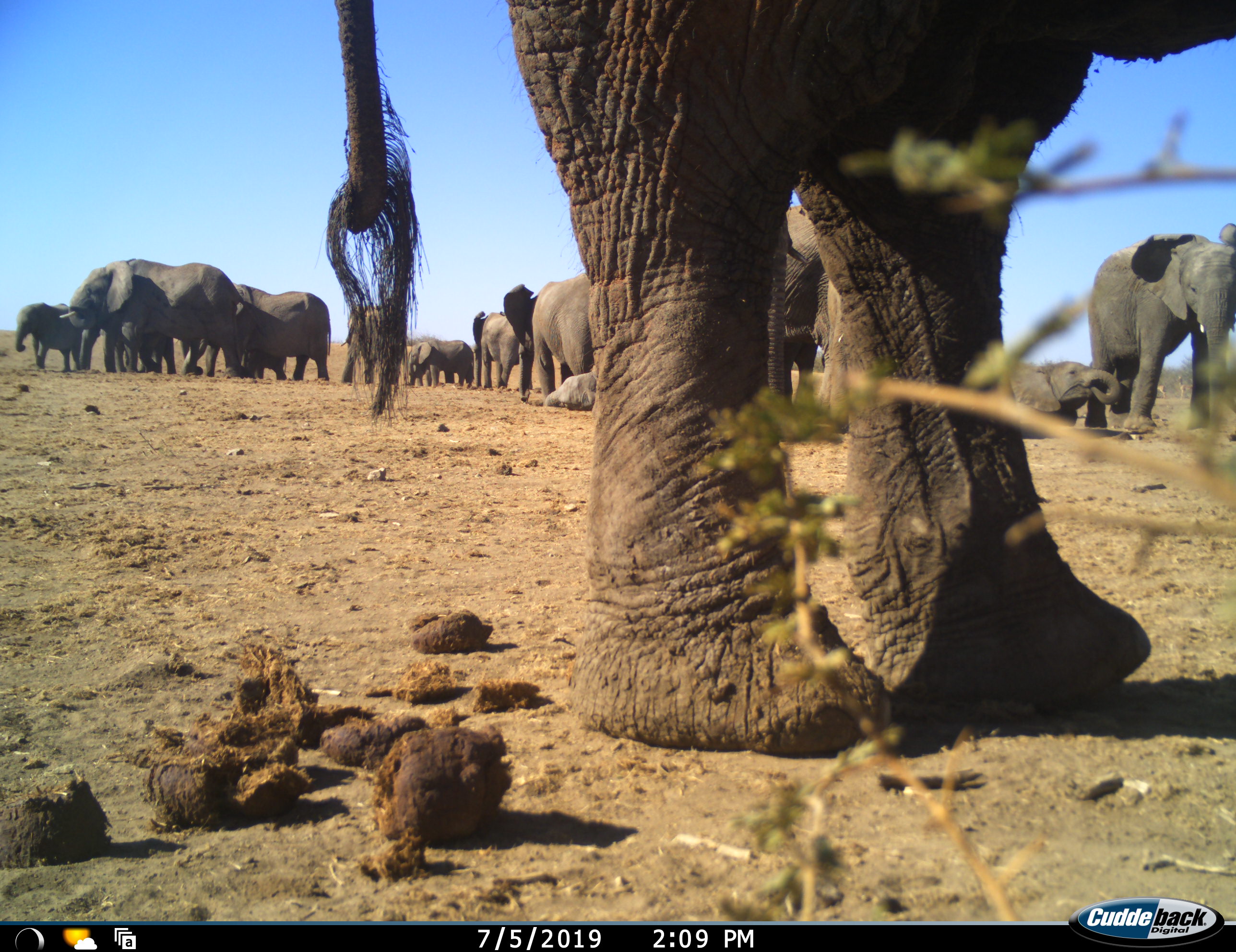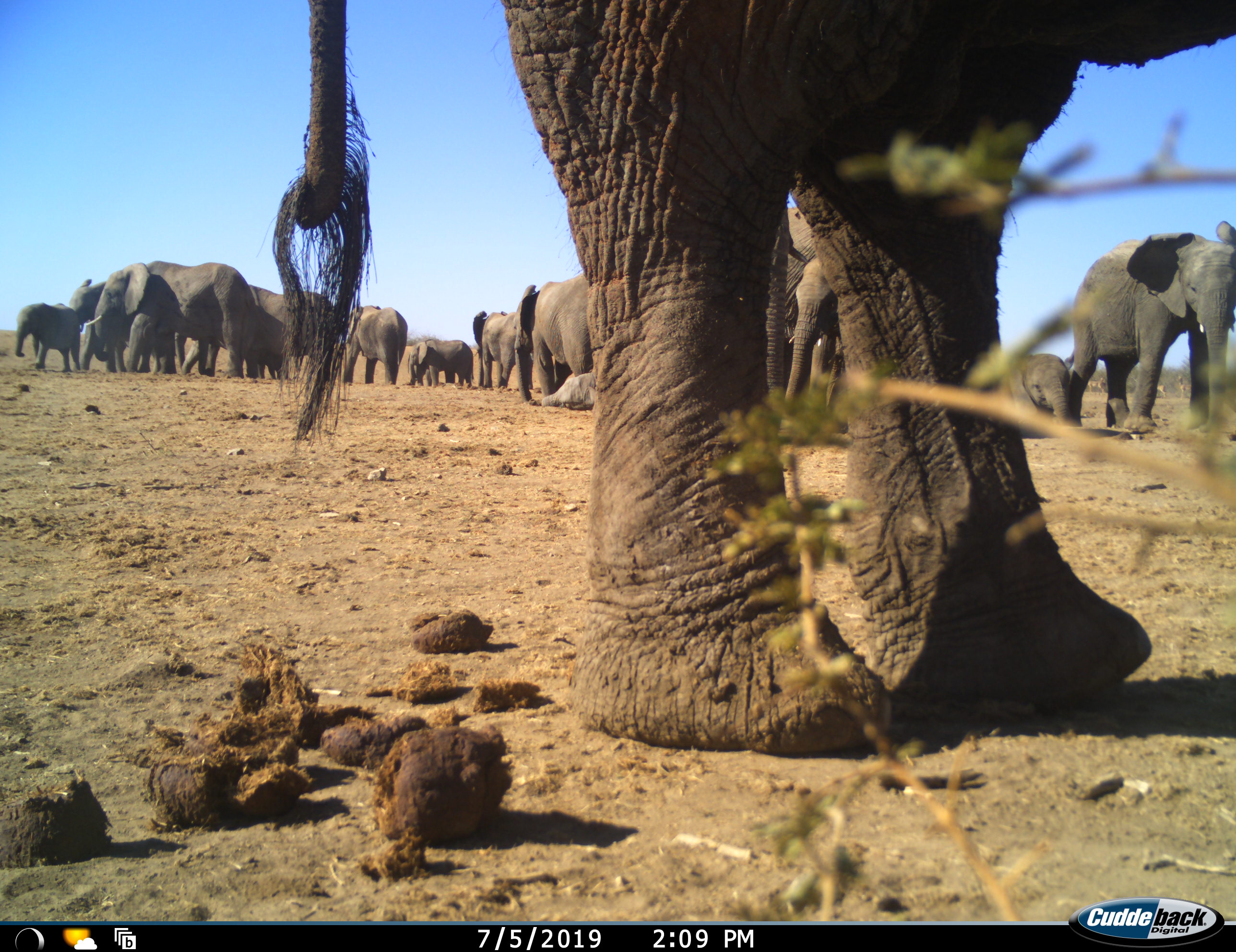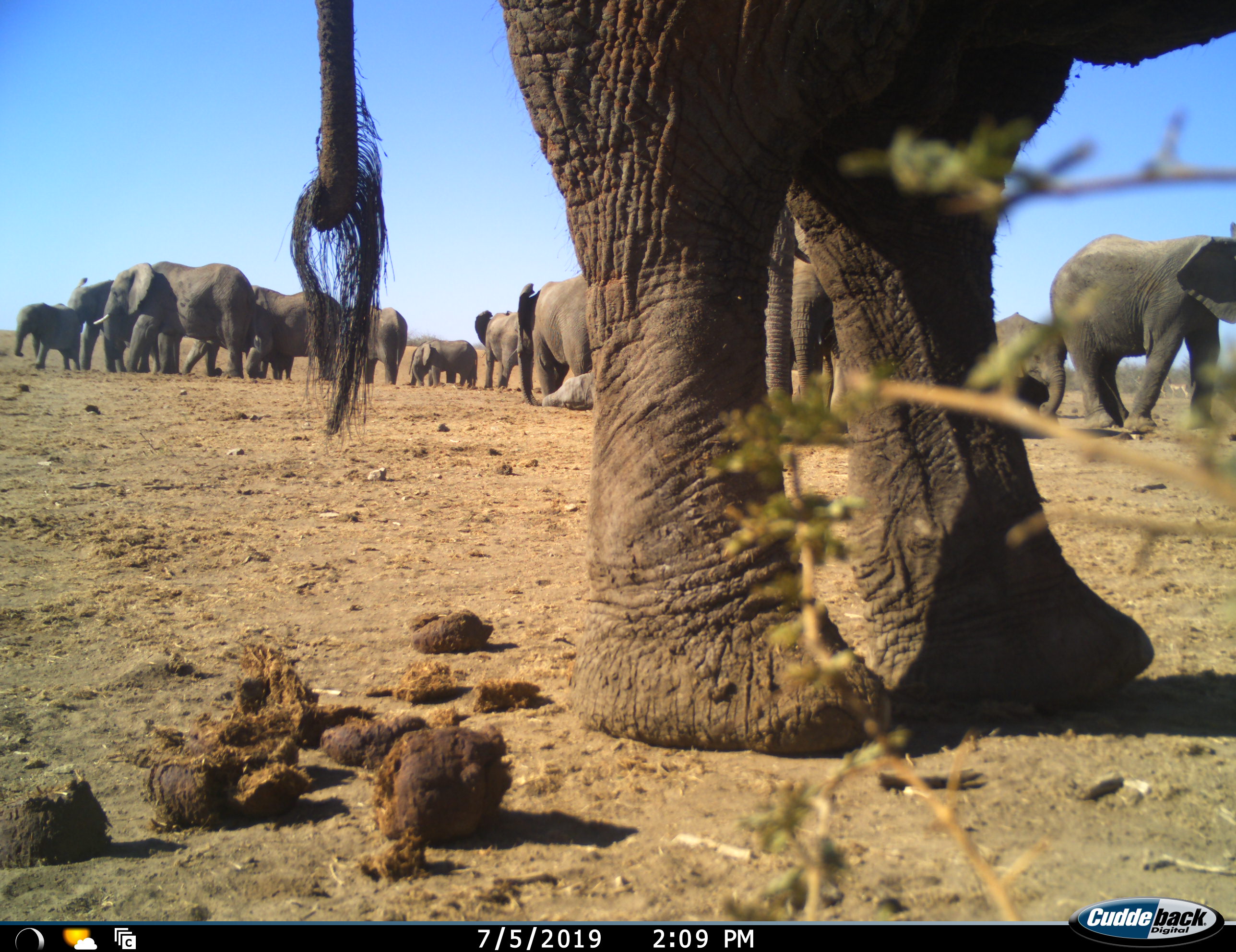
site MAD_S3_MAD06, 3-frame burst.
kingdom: Animalia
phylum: Chordata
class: Mammalia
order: Proboscidea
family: Elephantidae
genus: Loxodonta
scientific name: Loxodonta africana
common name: african bush elephant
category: elephant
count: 11-50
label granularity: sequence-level